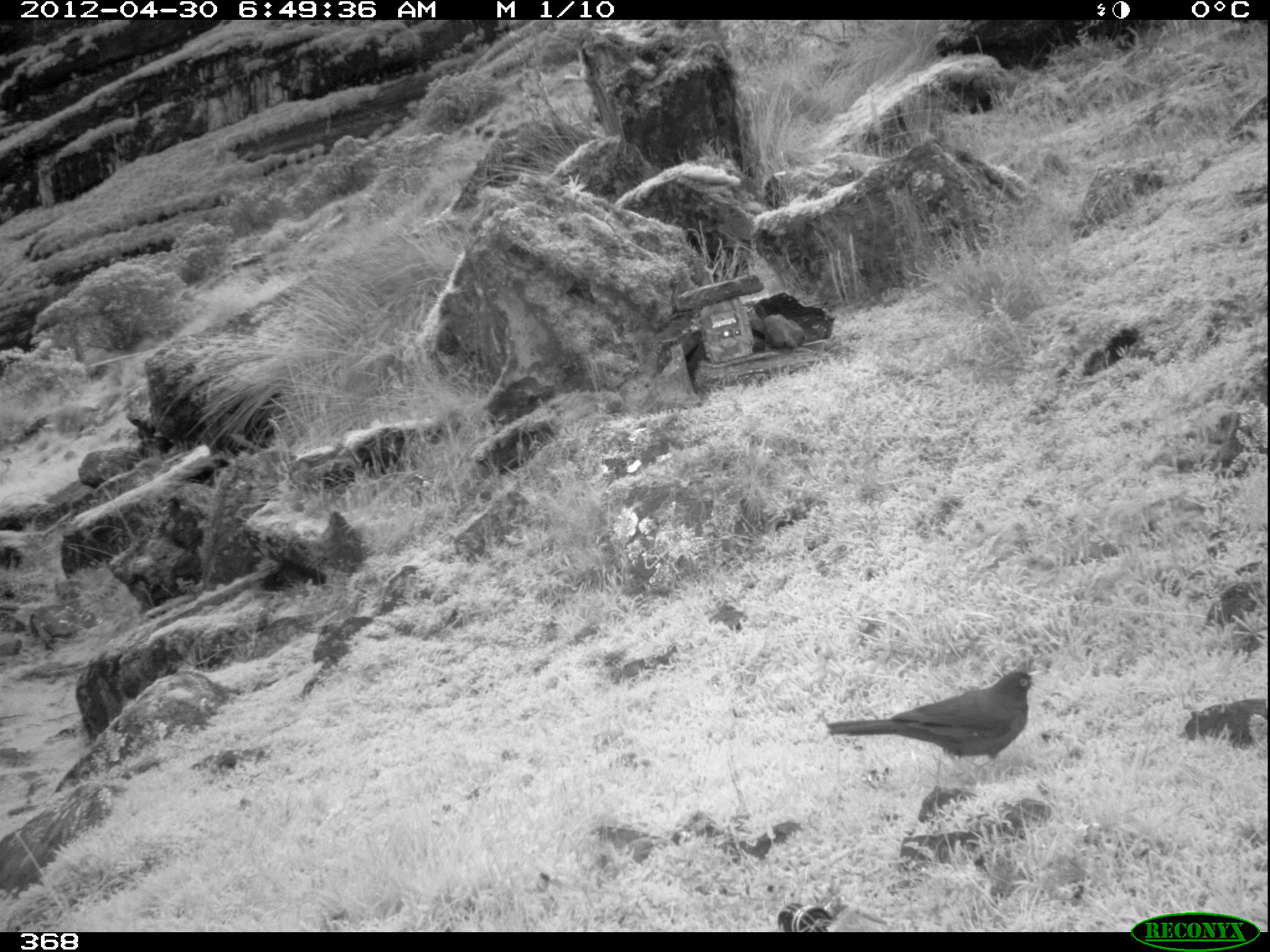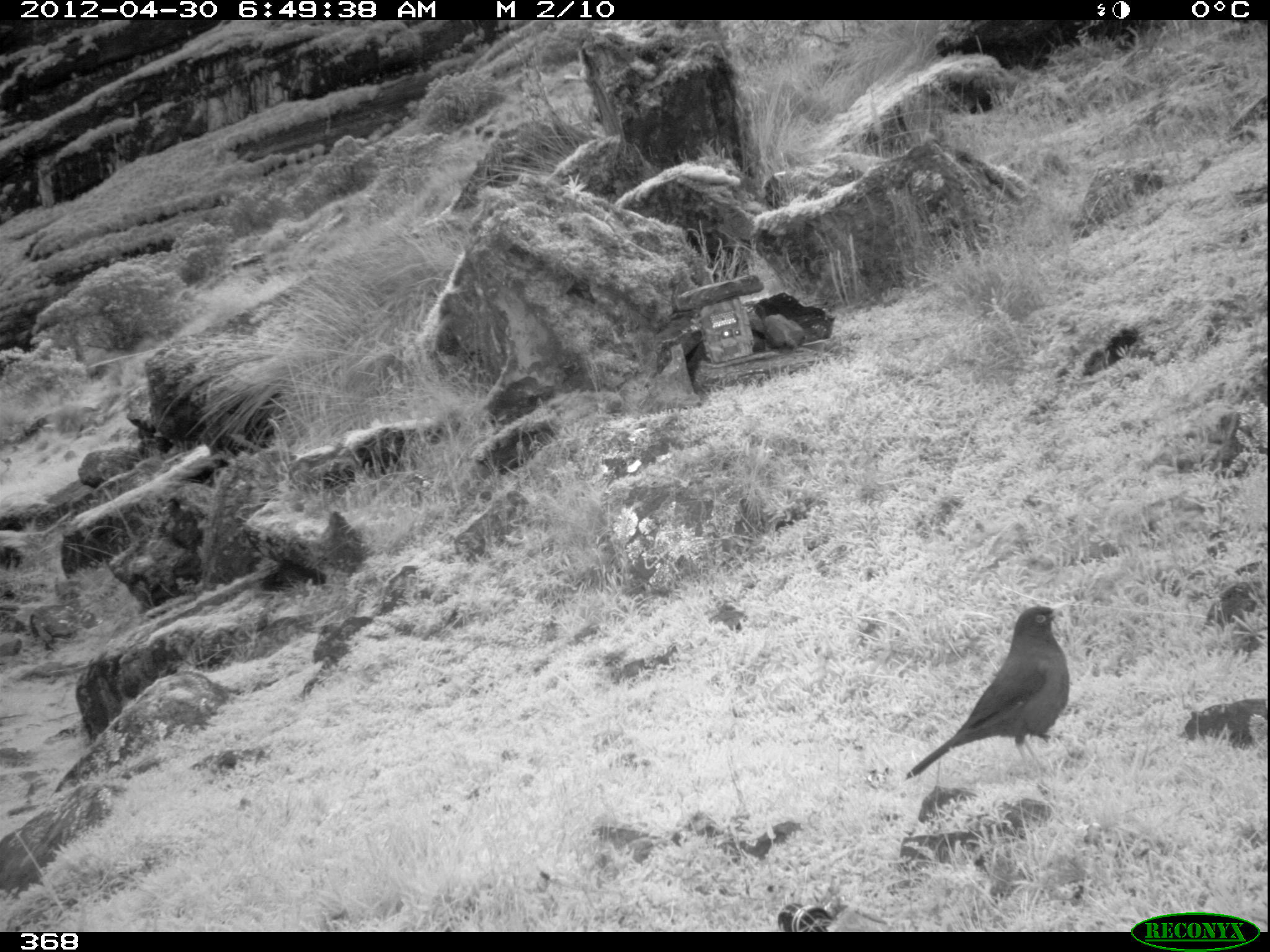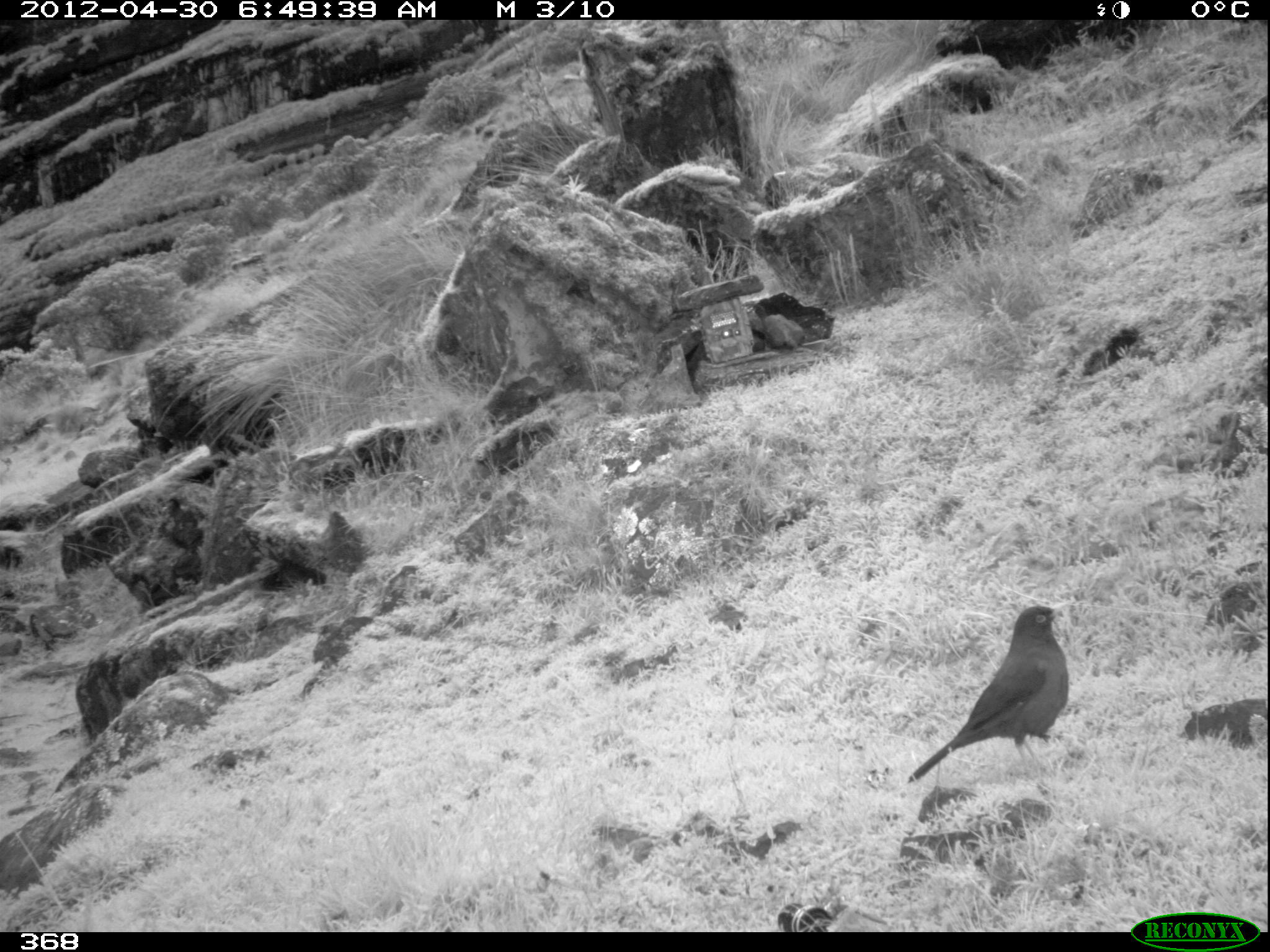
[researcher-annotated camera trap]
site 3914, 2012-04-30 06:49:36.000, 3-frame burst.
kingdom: Animalia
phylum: Chordata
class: Aves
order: Passeriformes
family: Turdidae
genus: Turdus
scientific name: Turdus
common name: true thrushes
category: turdus sp